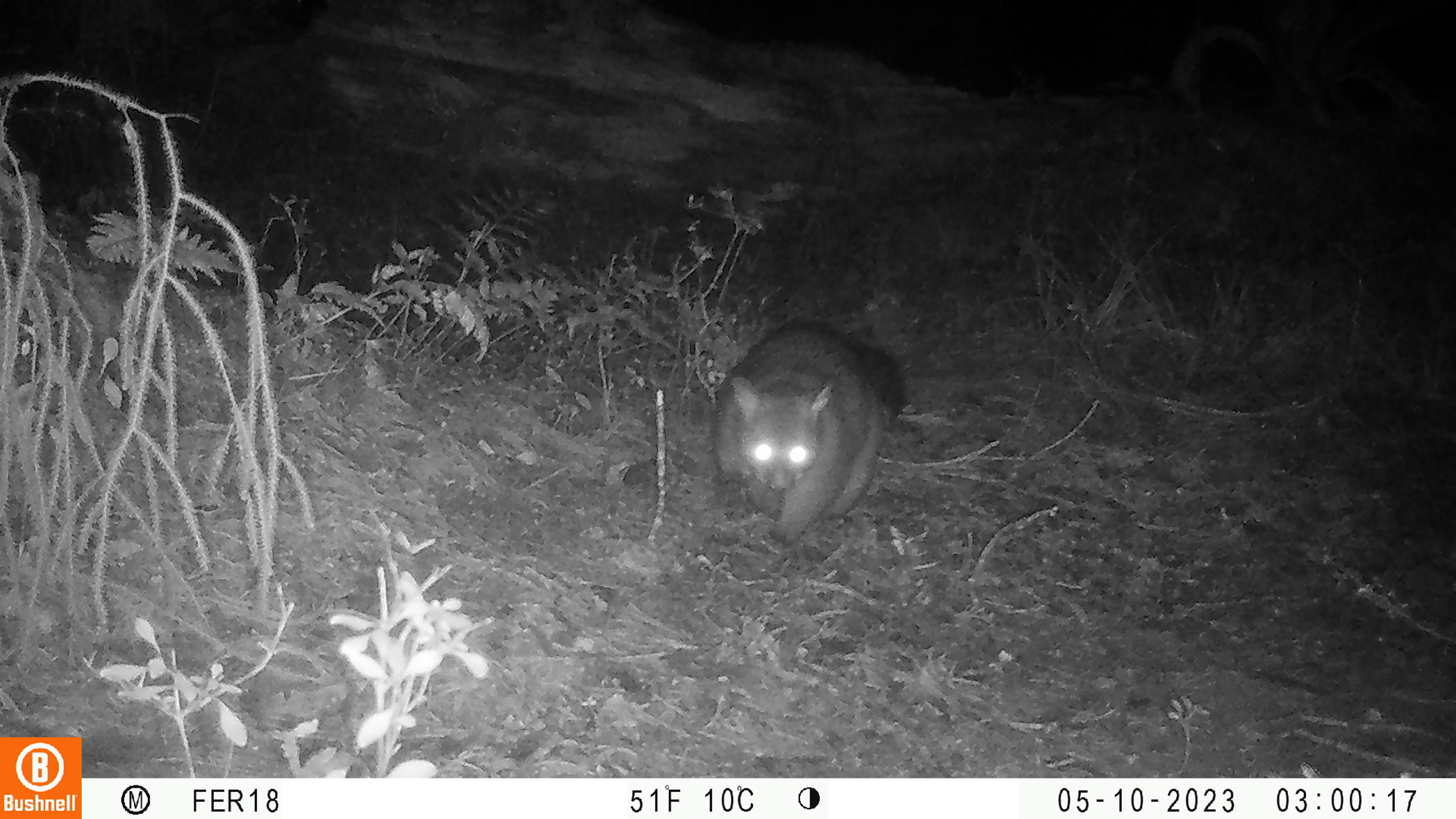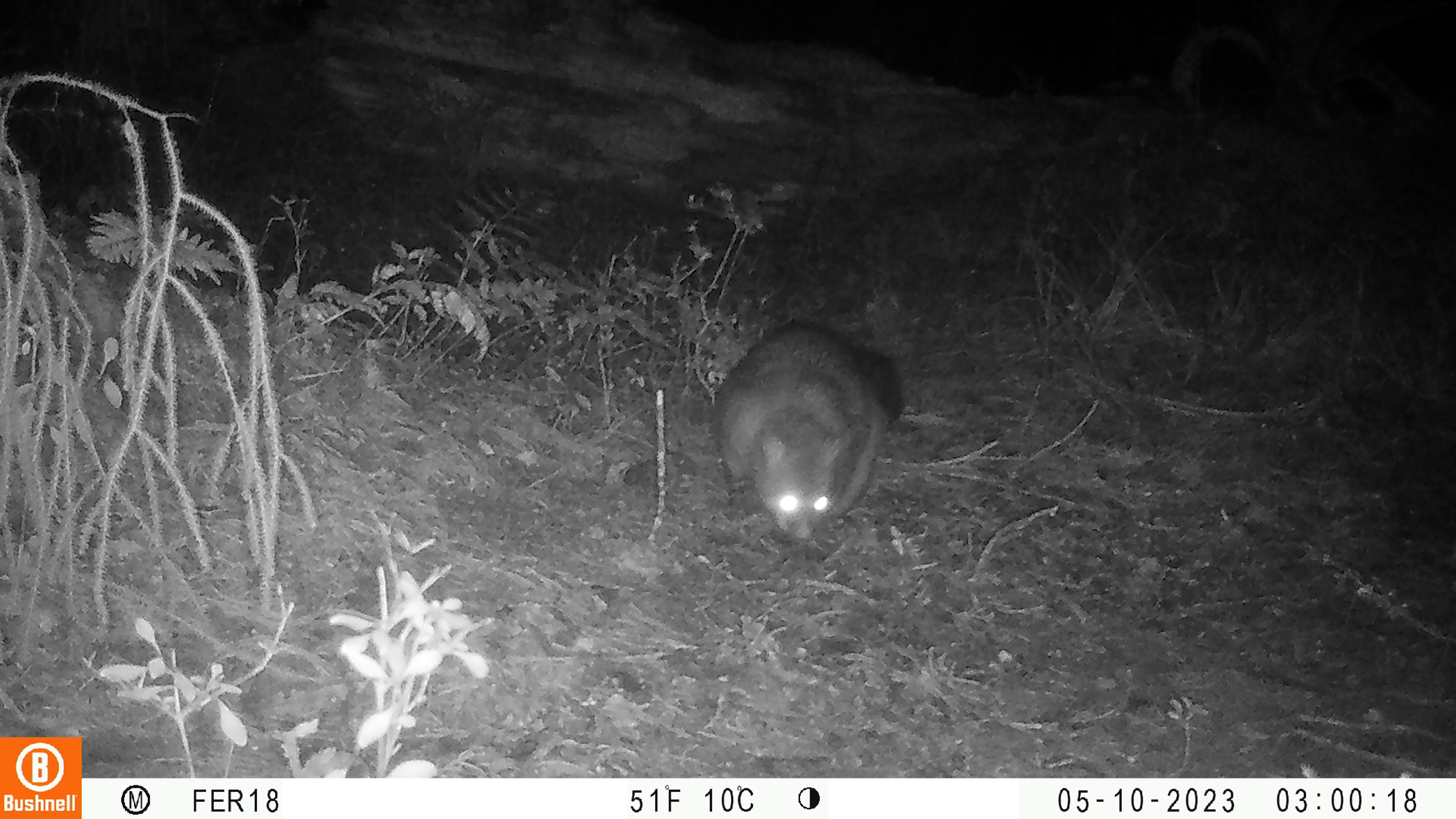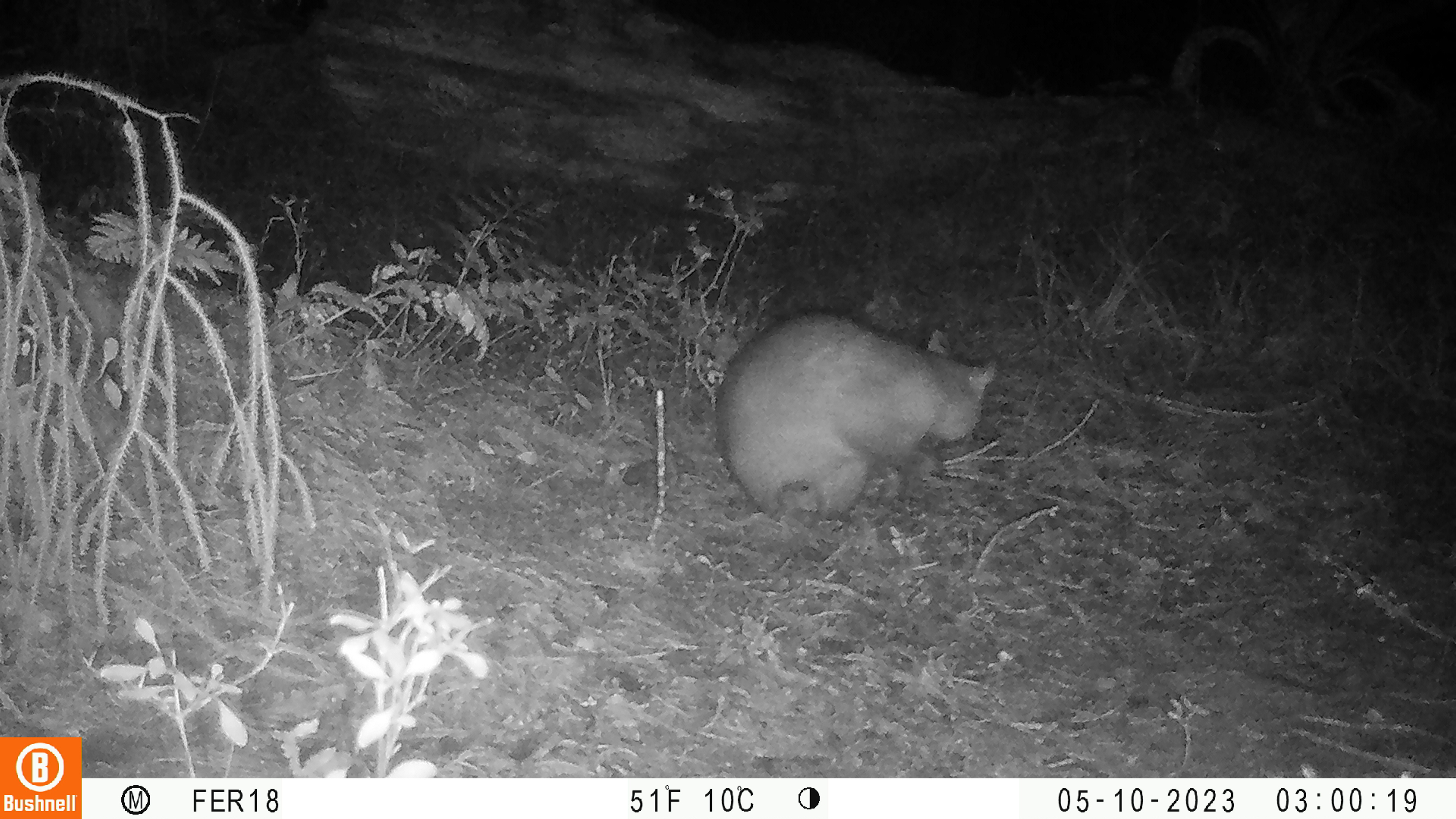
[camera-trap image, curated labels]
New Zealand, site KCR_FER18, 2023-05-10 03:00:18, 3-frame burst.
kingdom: Animalia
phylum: Chordata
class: Mammalia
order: Diprotodontia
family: Phalangeridae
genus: Trichosurus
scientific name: Trichosurus vulpecula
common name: common brushtail possum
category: possum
Possum (common brushtail possum) (Trichosurus vulpecula).